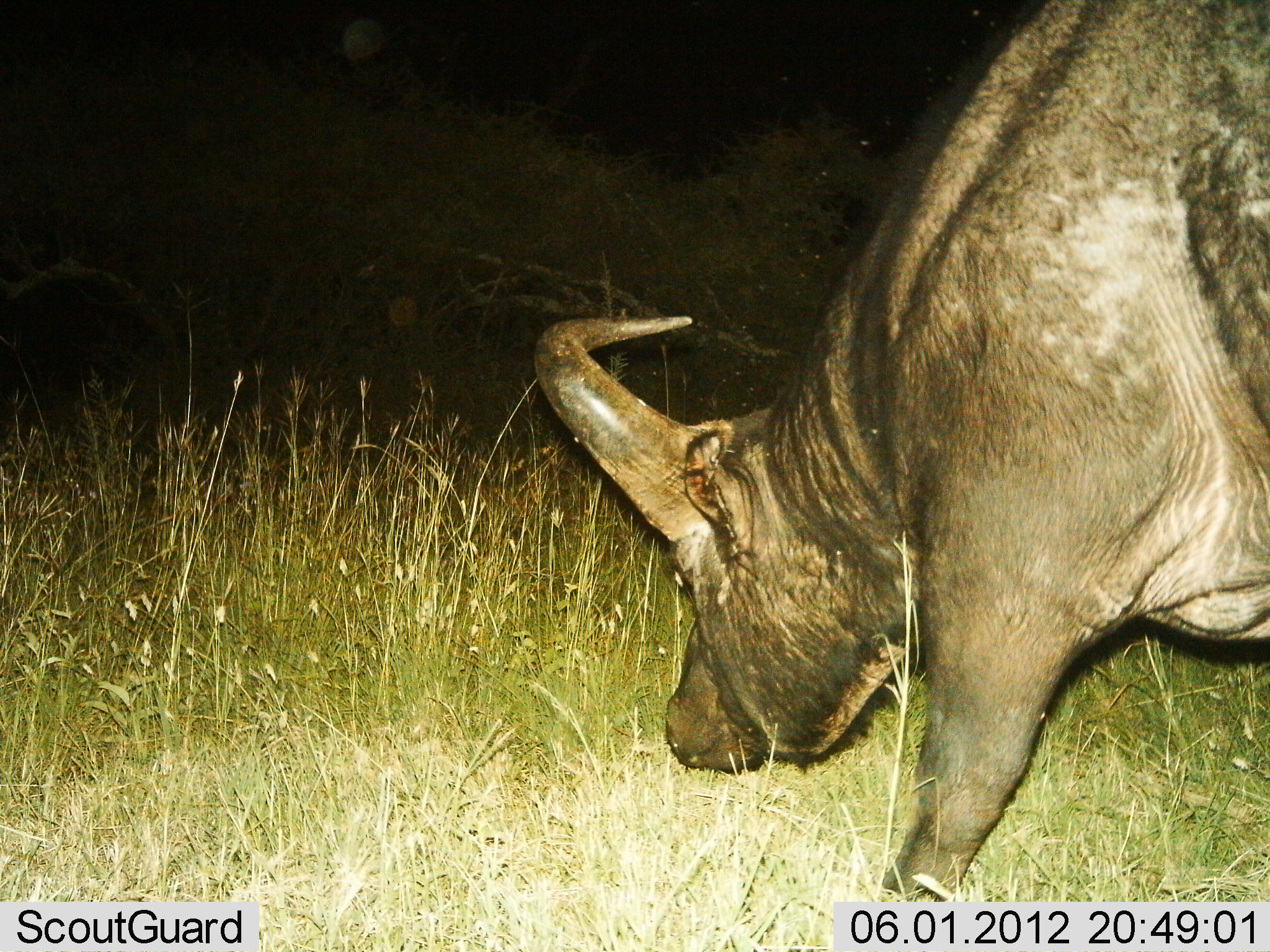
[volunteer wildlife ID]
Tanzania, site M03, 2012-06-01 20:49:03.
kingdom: Animalia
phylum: Chordata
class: Mammalia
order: Artiodactyla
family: Bovidae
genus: Syncerus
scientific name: Syncerus caffer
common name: cape buffalo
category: buffalo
Buffalo (cape buffalo) (Syncerus caffer), count 1. Behavior (volunteer vote fractions): standing 9%, resting 0%, moving 18%, interacting 0%. Young present (vote fraction): 0%. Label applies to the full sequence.